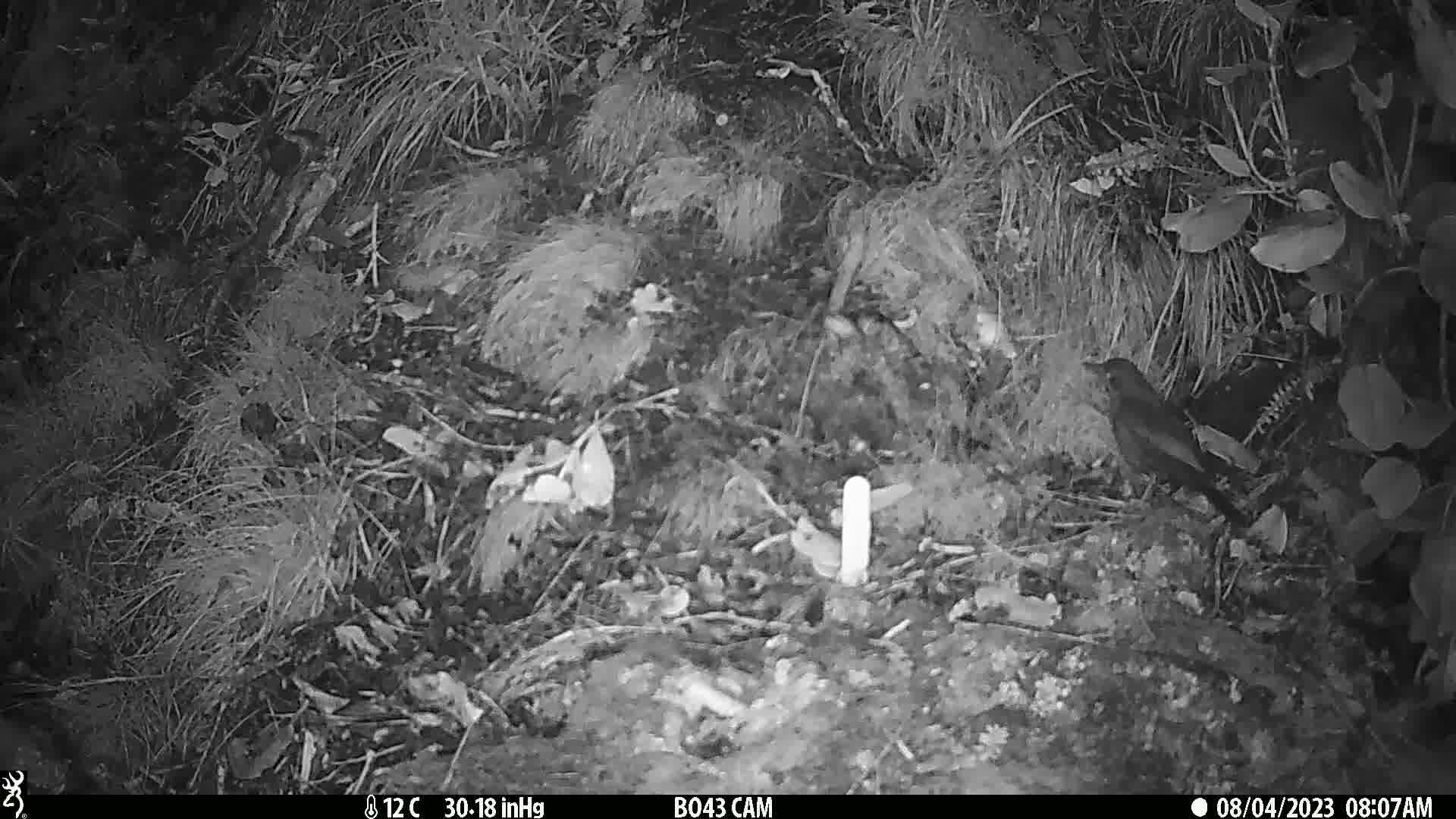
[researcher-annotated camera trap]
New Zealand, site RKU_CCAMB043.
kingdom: Animalia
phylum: Chordata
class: Aves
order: Passeriformes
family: Turdidae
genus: Turdus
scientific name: Turdus merula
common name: eurasian blackbird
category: blackbird